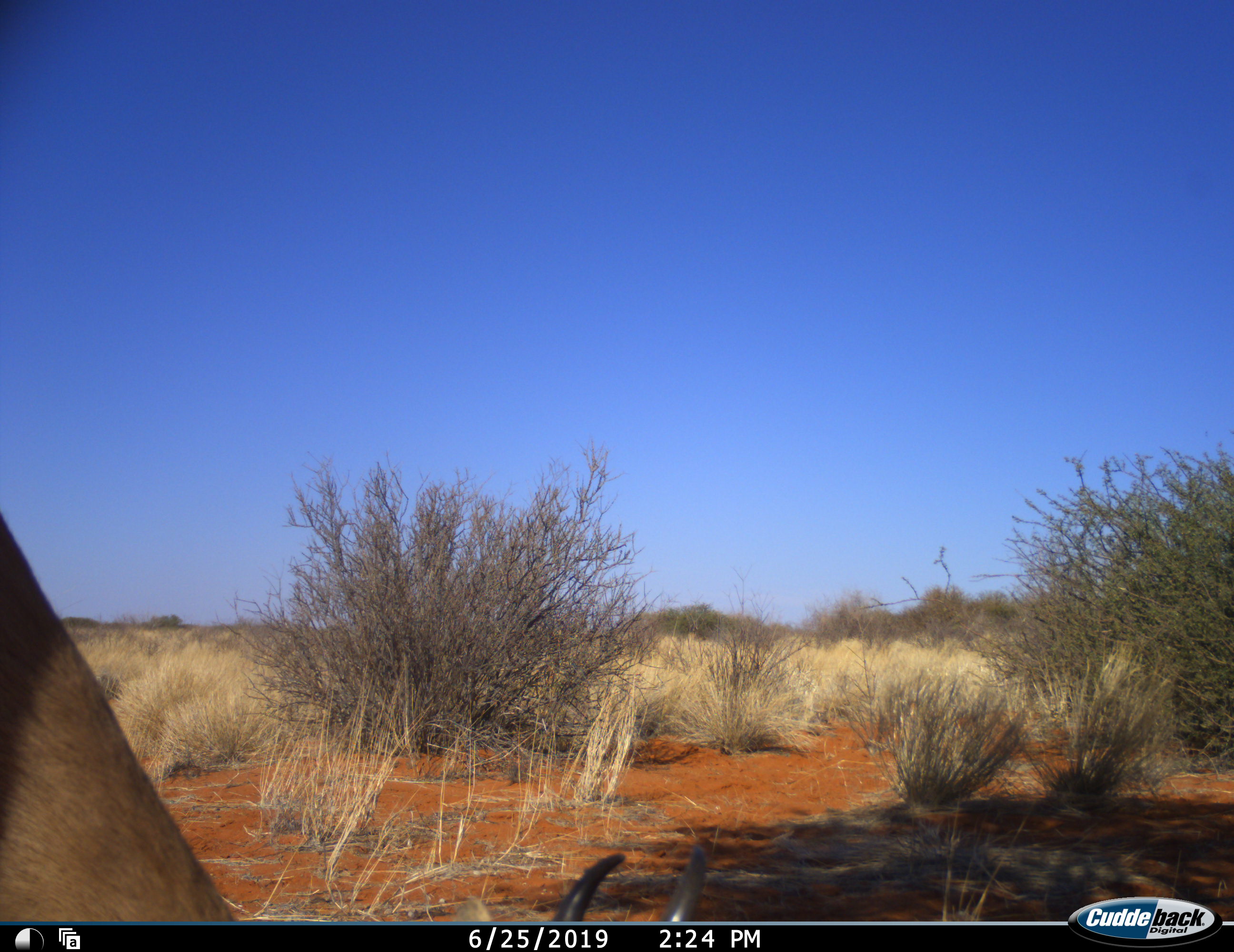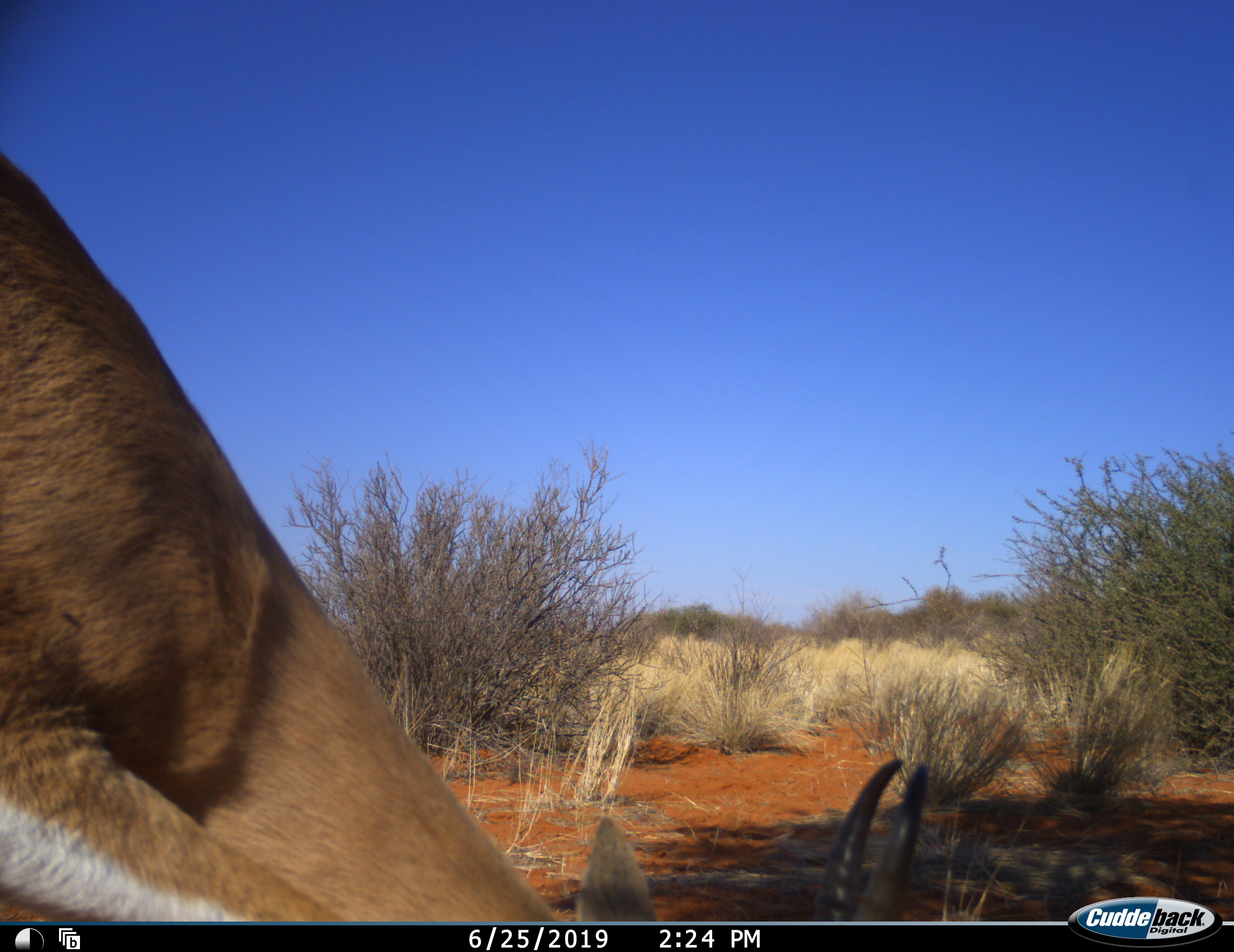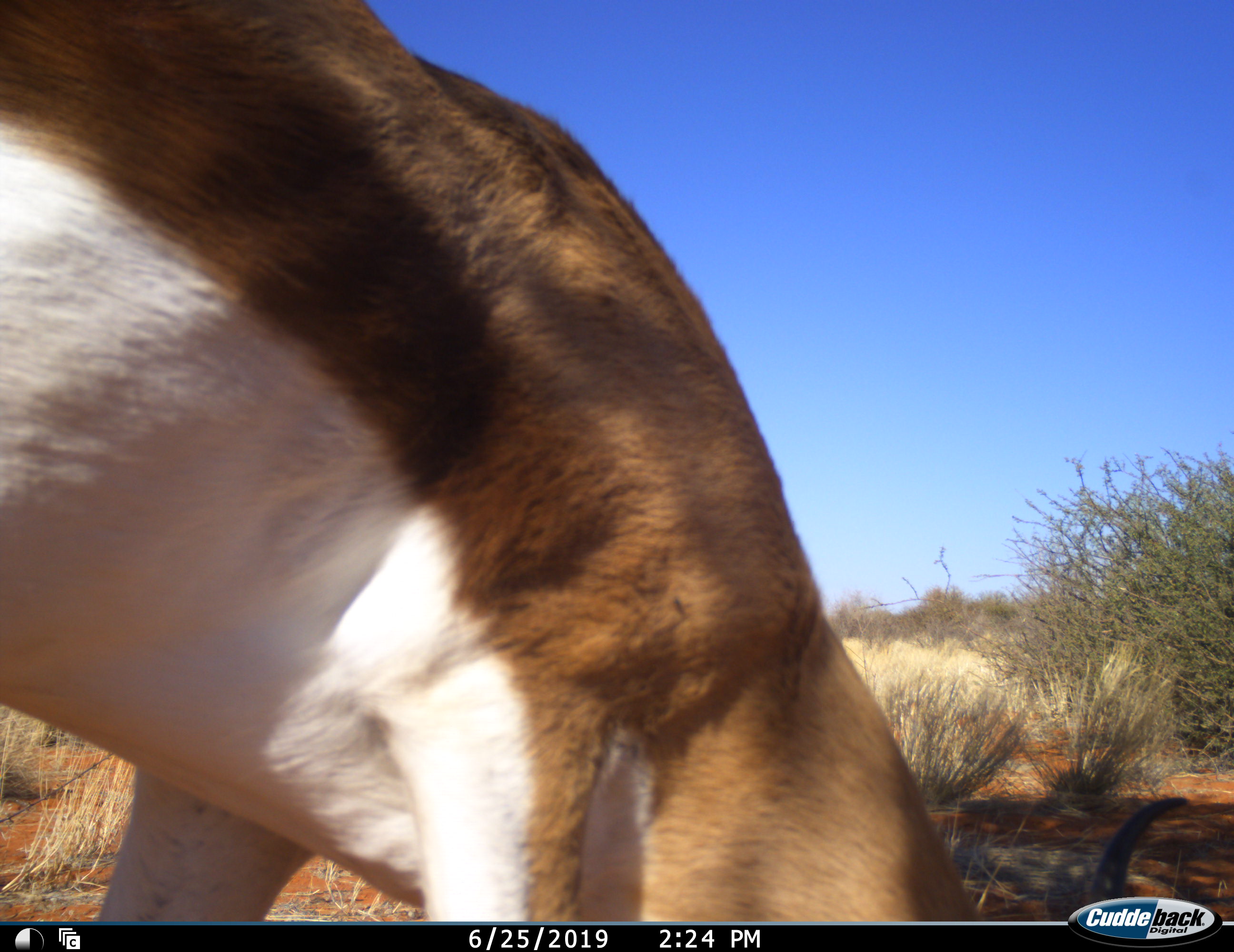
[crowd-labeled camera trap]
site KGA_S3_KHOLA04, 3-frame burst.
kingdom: Animalia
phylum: Chordata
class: Mammalia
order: Artiodactyla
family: Bovidae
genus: Antidorcas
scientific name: Antidorcas marsupialis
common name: springbok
Springbok (Antidorcas marsupialis), count 1. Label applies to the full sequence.